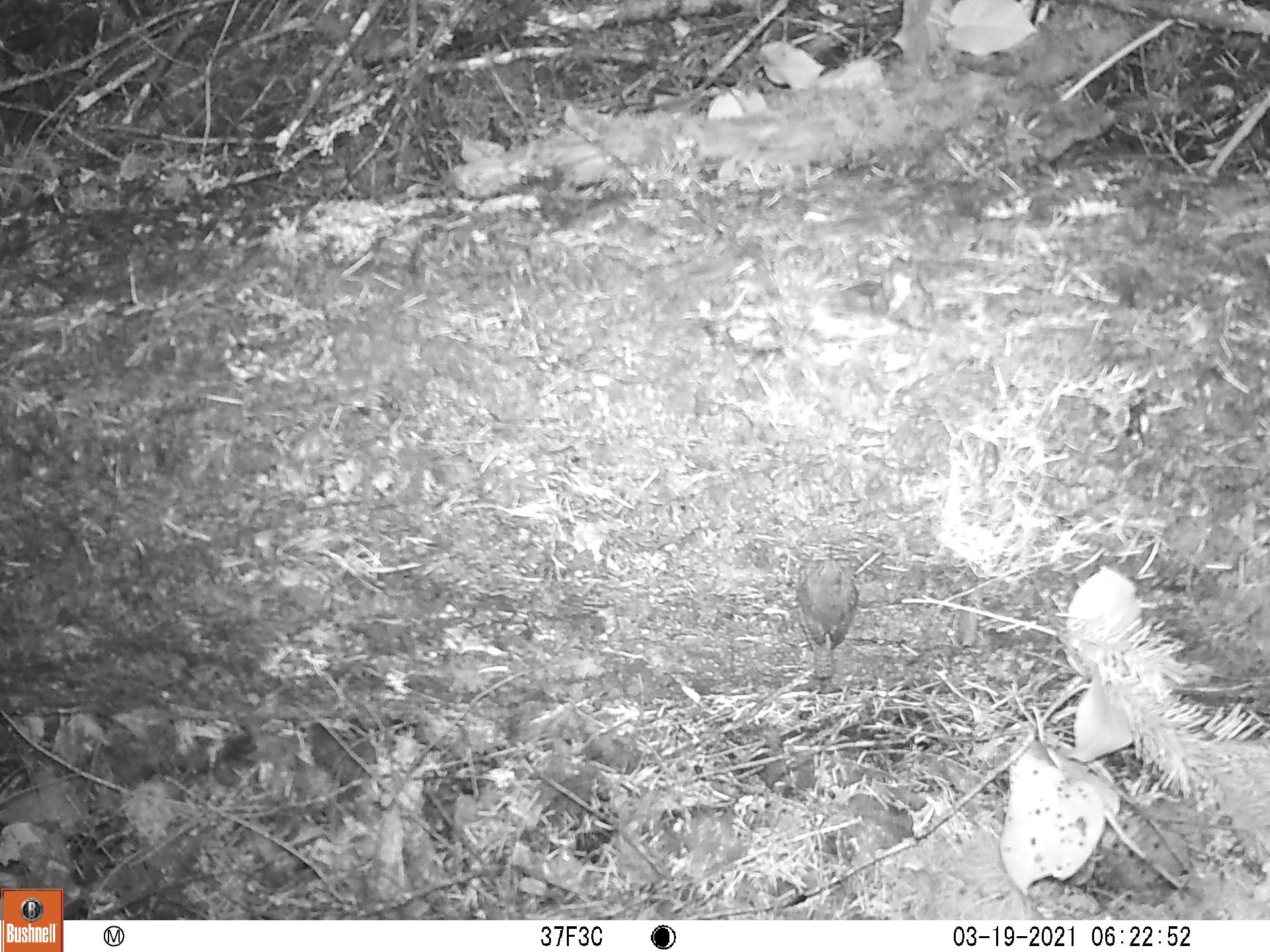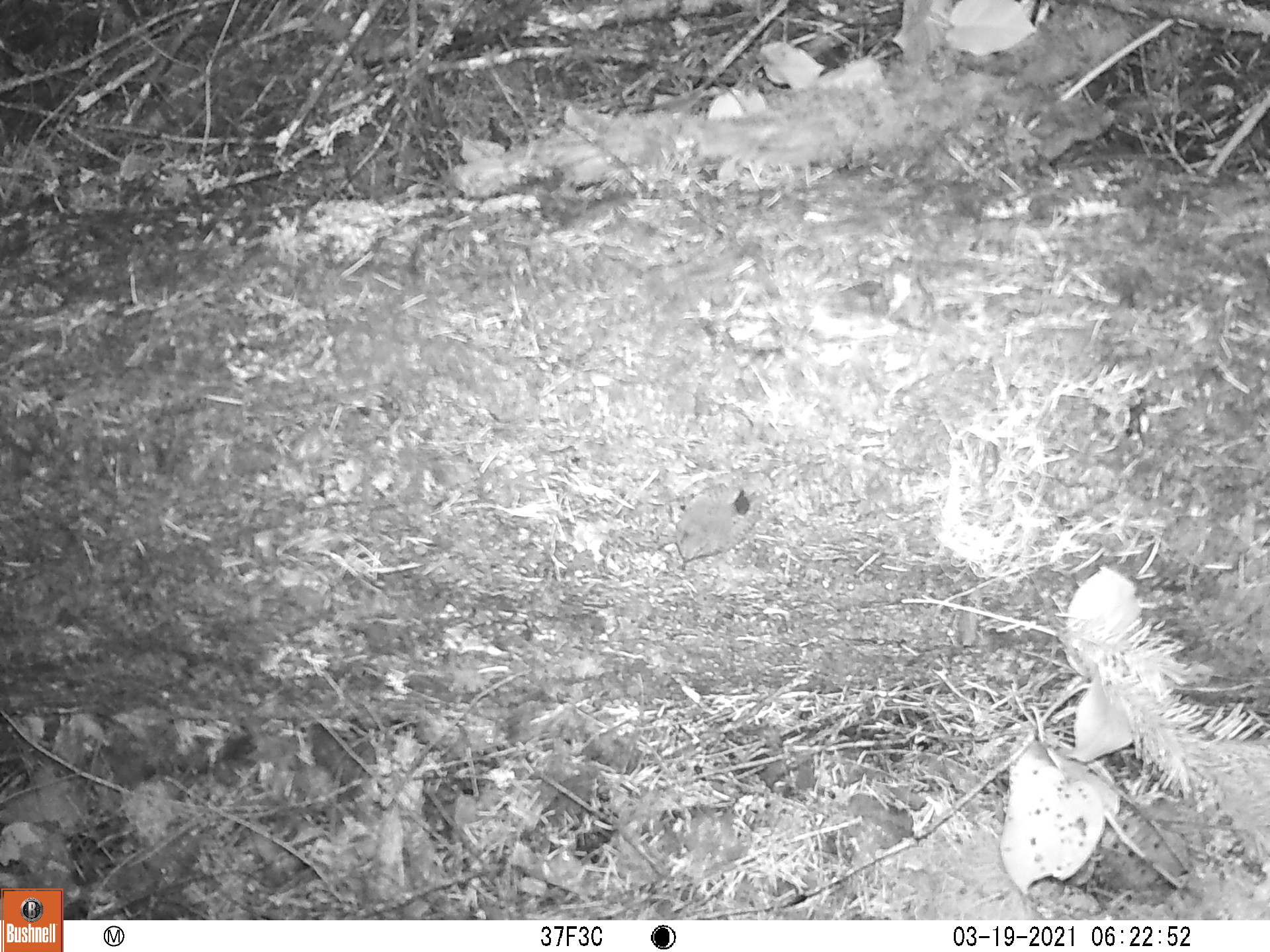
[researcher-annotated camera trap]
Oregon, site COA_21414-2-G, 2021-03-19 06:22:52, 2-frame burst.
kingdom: Animalia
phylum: Chordata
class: Aves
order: Passeriformes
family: Troglodytidae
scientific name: Troglodytidae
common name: wrens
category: troglodytidae family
Troglodytidae family (wrens) (Troglodytidae).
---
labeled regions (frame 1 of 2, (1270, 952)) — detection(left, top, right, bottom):
troglodytidae family: detection(768, 518, 886, 699)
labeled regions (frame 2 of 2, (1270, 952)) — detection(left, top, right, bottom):
troglodytidae family: detection(656, 450, 804, 600)